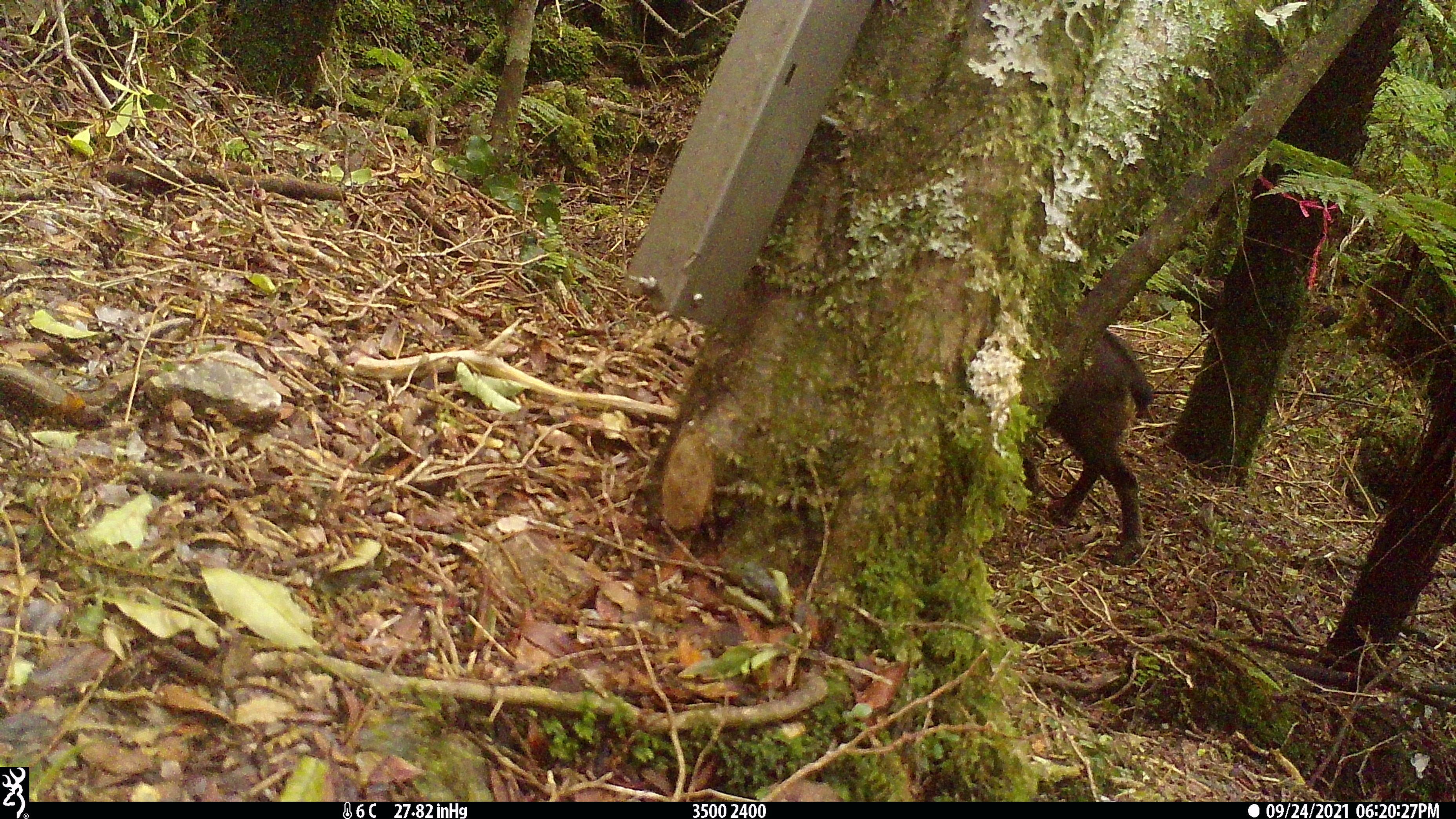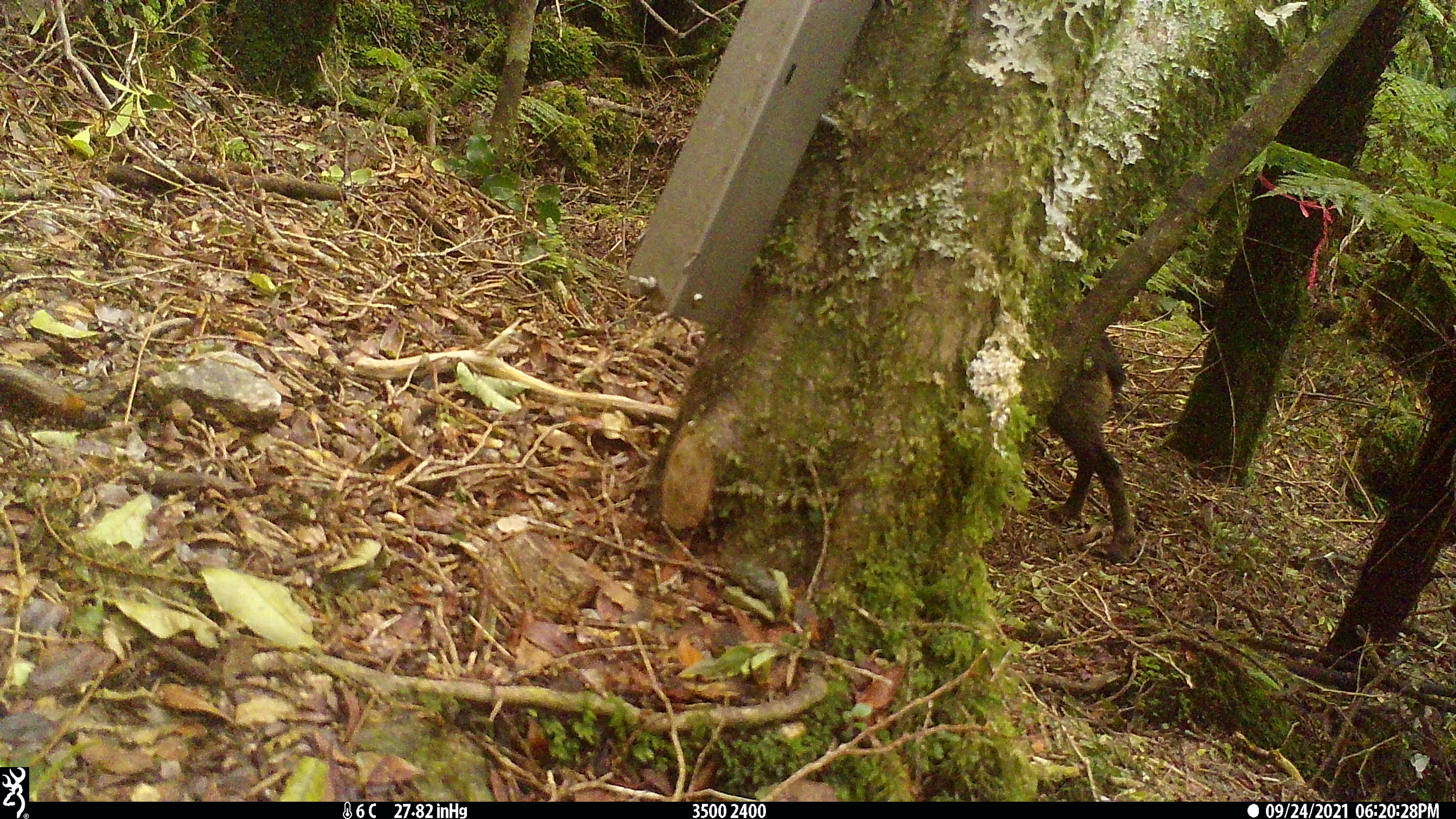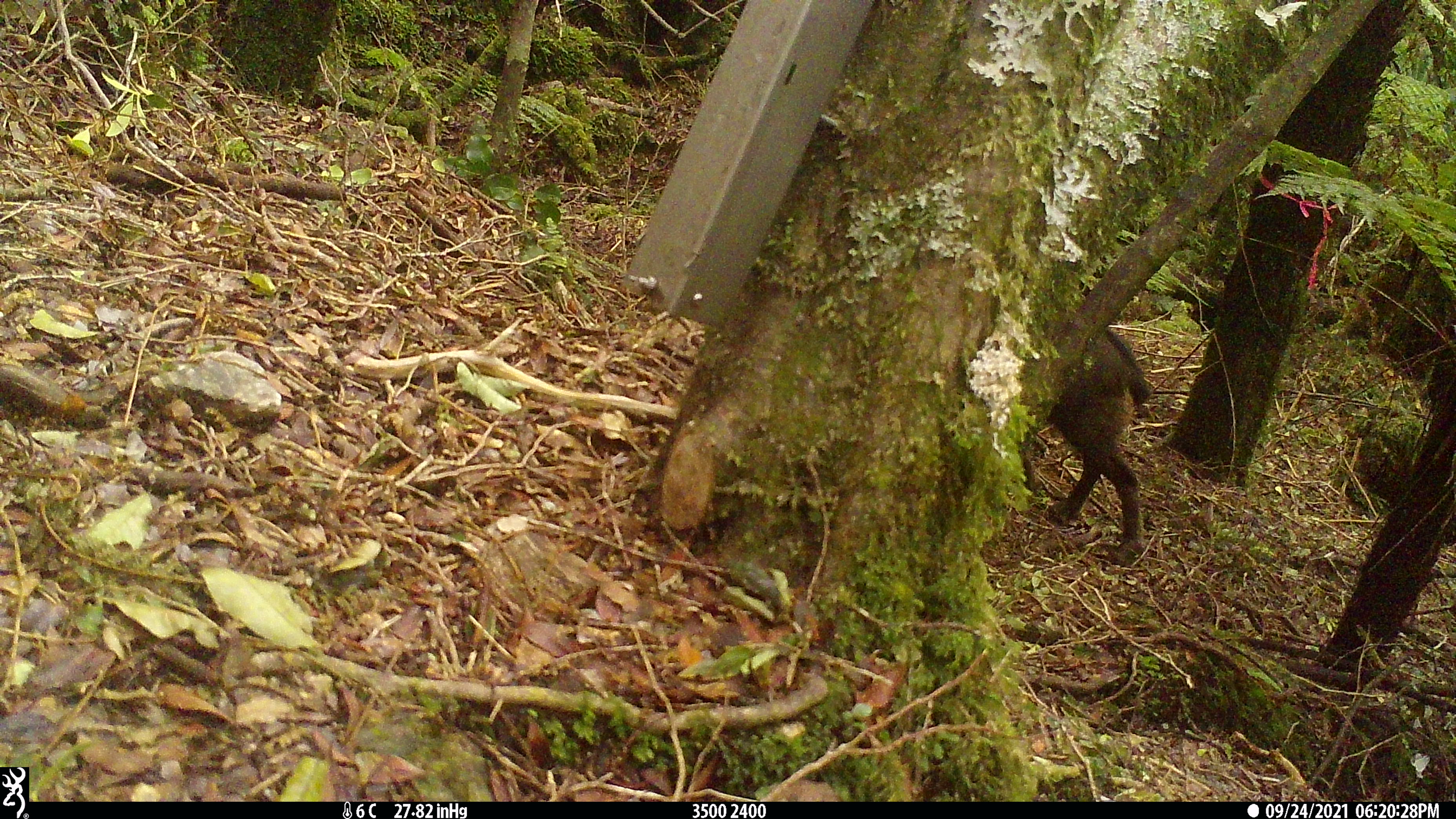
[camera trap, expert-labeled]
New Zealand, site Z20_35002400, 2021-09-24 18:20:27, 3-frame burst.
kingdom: Animalia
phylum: Chordata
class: Mammalia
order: Artiodactyla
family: Bovidae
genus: Rupicapra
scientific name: Rupicapra rupicapra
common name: alpine chamois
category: chamois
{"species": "chamois (alpine chamois) (Rupicapra rupicapra)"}